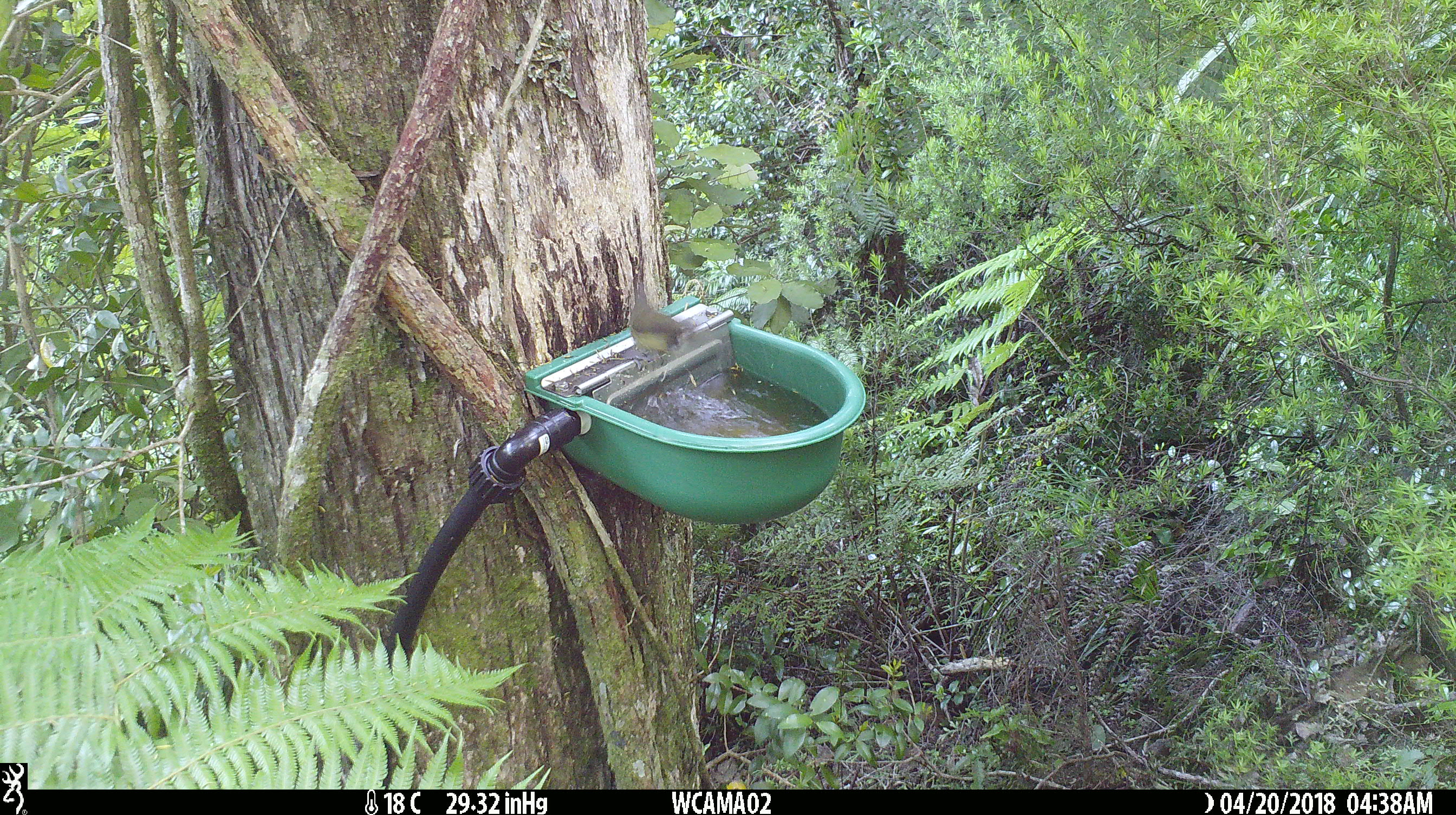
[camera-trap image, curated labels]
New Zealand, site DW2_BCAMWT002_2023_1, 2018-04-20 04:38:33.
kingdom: Animalia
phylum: Chordata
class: Aves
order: Passeriformes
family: Meliphagidae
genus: Anthornis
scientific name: Anthornis melanura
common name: new zealand bellbird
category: bellbird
Bellbird (new zealand bellbird) (Anthornis melanura).